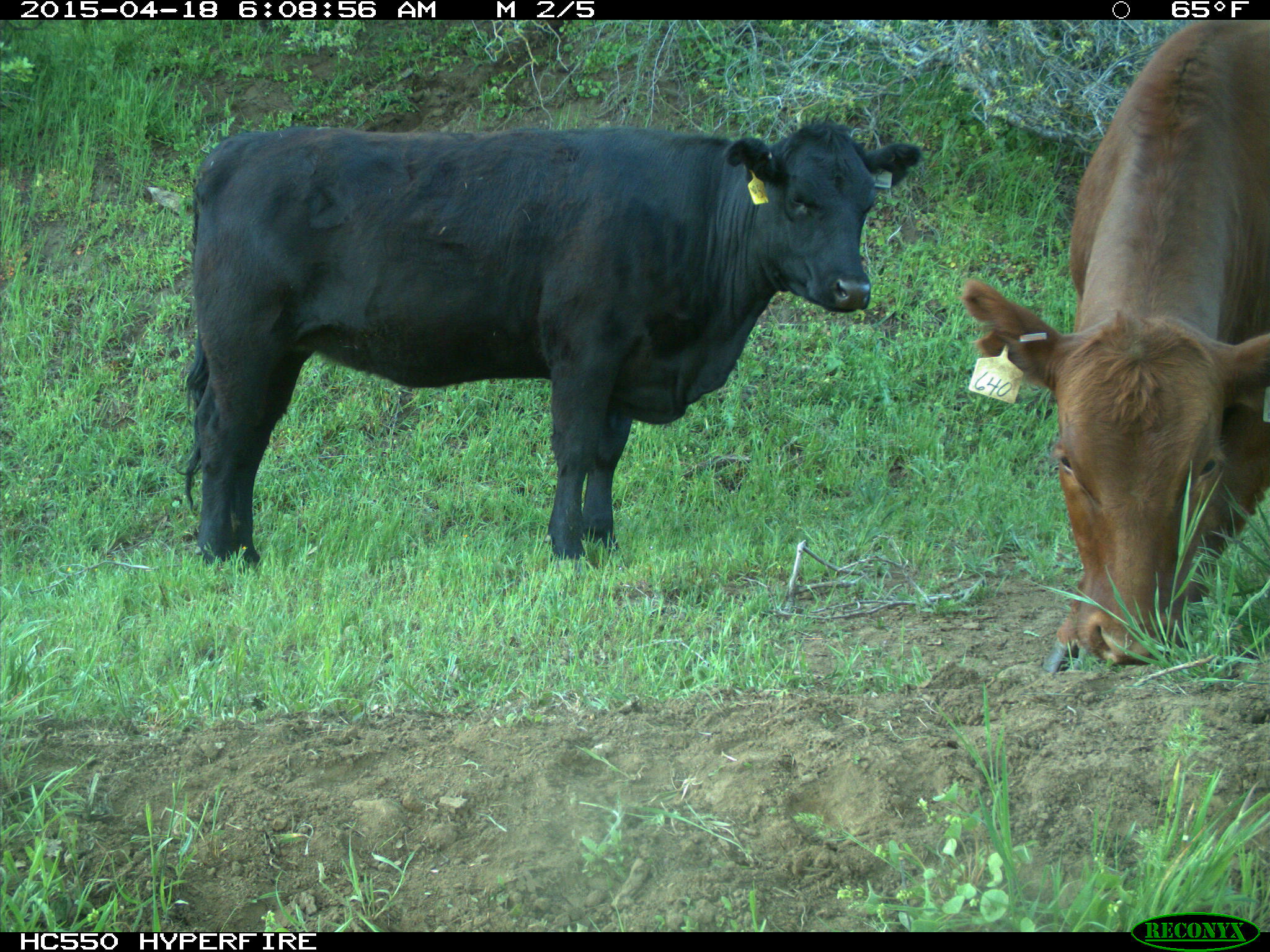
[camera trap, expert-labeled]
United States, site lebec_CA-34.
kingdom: Animalia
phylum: Chordata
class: Mammalia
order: Artiodactyla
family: Bovidae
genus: Bos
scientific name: Bos taurus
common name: domestic cow